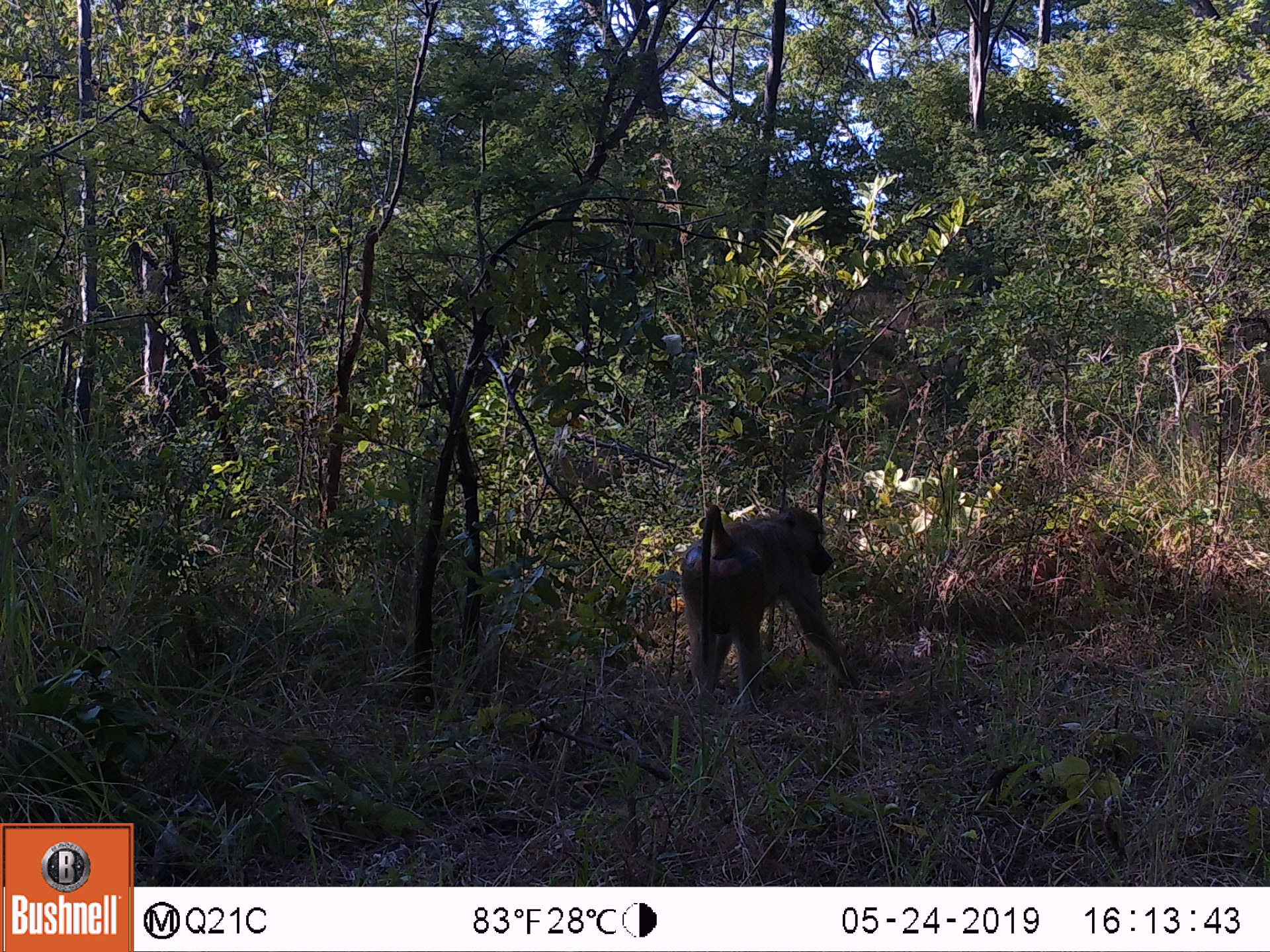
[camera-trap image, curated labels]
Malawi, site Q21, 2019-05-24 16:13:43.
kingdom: Animalia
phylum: Chordata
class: Mammalia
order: Primates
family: Cercopithecidae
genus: Papio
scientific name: Papio cynocephalus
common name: yellow baboon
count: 1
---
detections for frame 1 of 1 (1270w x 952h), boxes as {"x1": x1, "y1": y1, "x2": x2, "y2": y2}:
yellow baboon: {"x1": 658, "y1": 484, "x2": 868, "y2": 691}